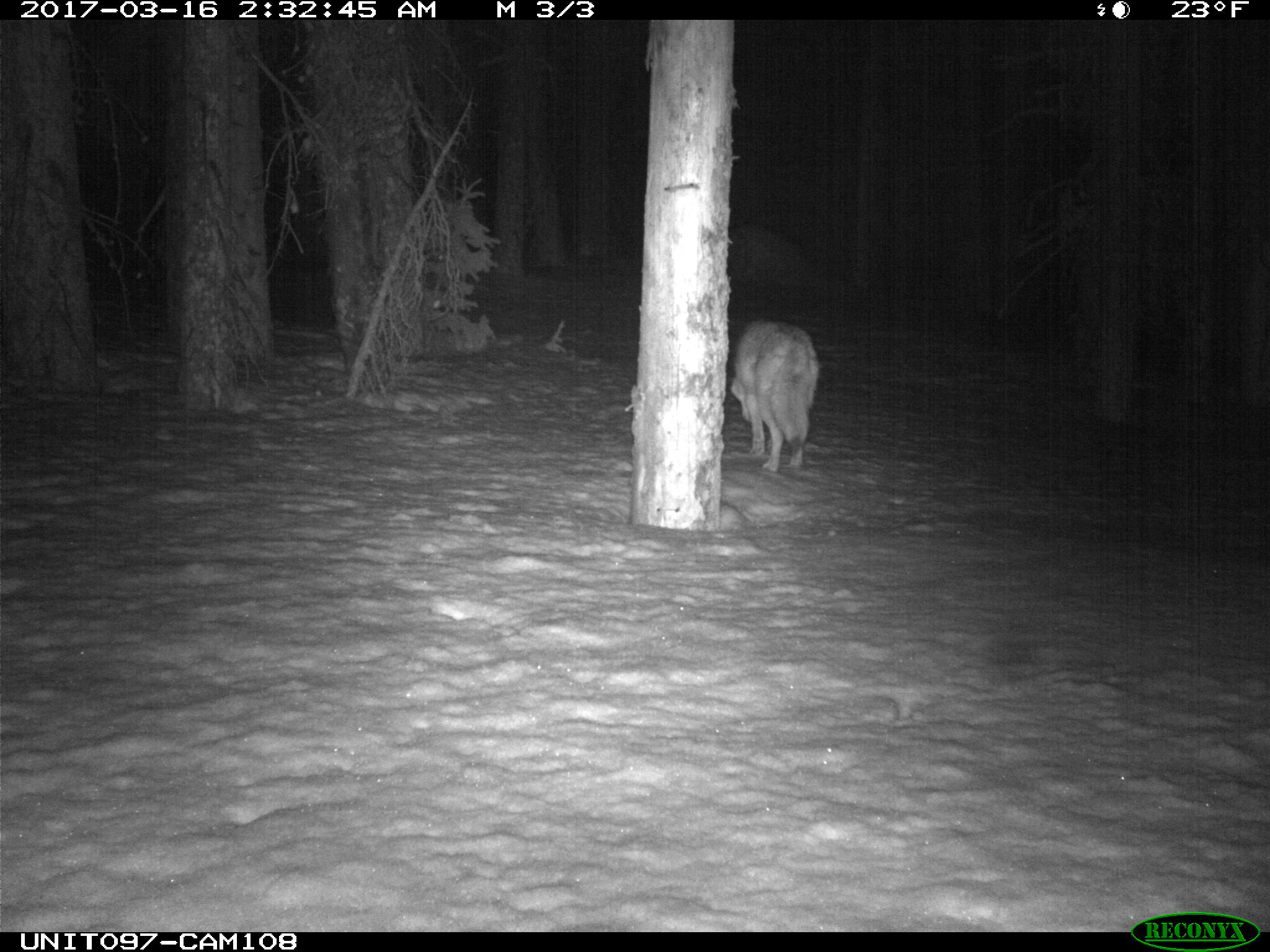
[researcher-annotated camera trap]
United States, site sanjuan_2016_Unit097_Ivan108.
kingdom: Animalia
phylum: Chordata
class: Mammalia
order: Carnivora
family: Canidae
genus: Canis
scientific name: Canis latrans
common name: coyote